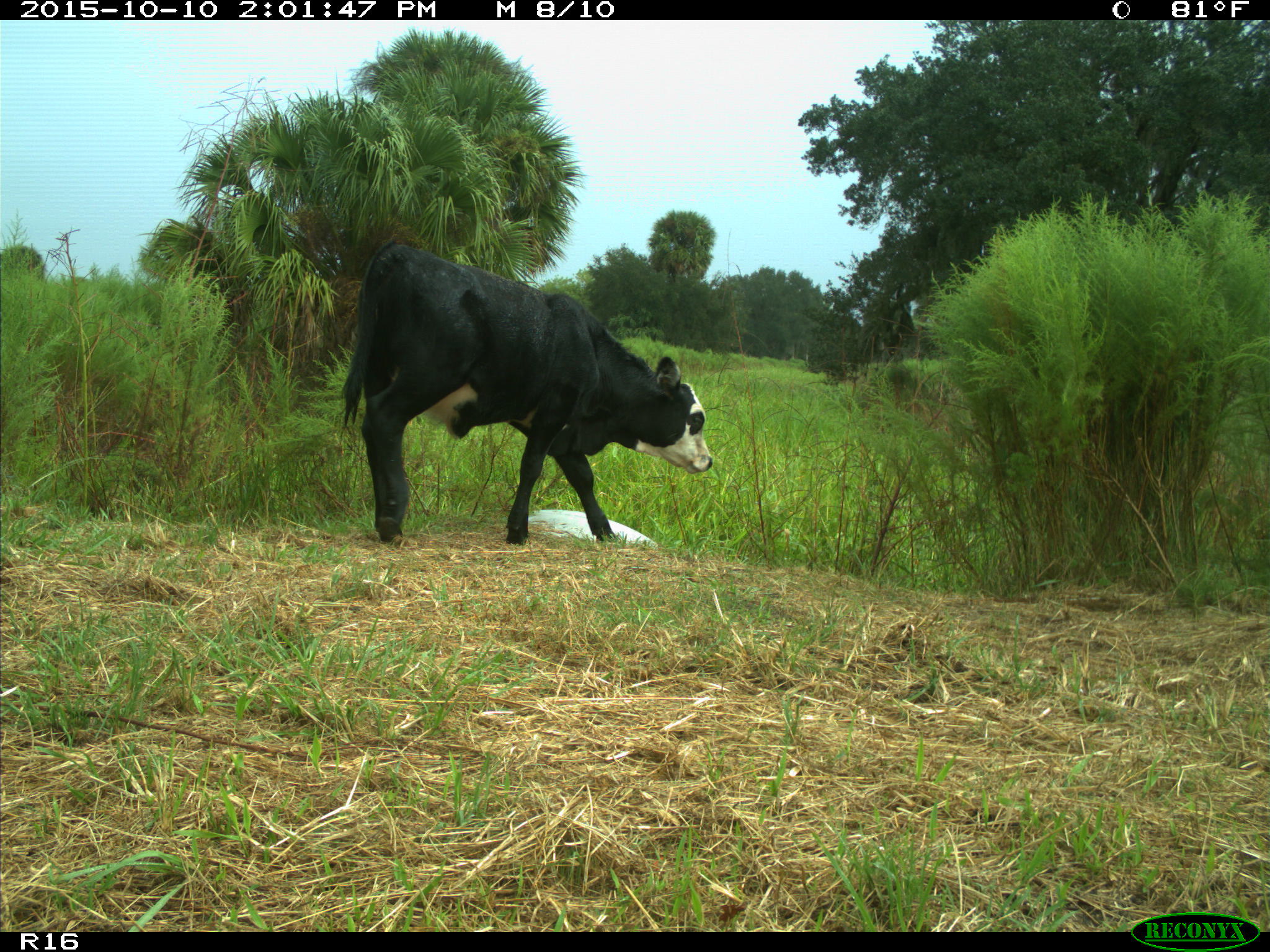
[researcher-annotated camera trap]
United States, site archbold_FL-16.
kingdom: Animalia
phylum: Chordata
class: Mammalia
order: Artiodactyla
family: Bovidae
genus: Bos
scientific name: Bos taurus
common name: domestic cow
Bos taurus (domestic cow).